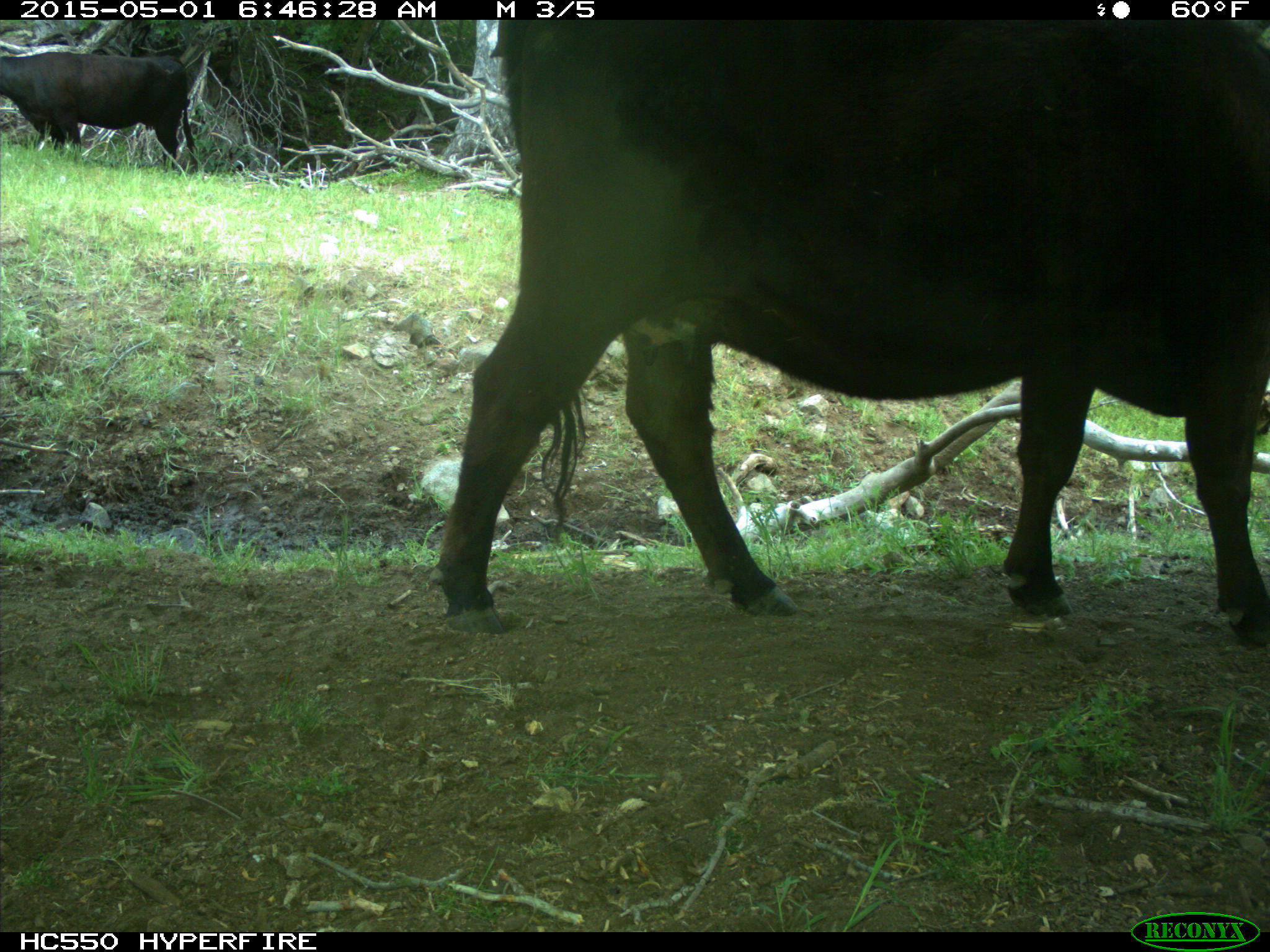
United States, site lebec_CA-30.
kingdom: Animalia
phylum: Chordata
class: Mammalia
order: Artiodactyla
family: Bovidae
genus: Bos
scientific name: Bos taurus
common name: domestic cow